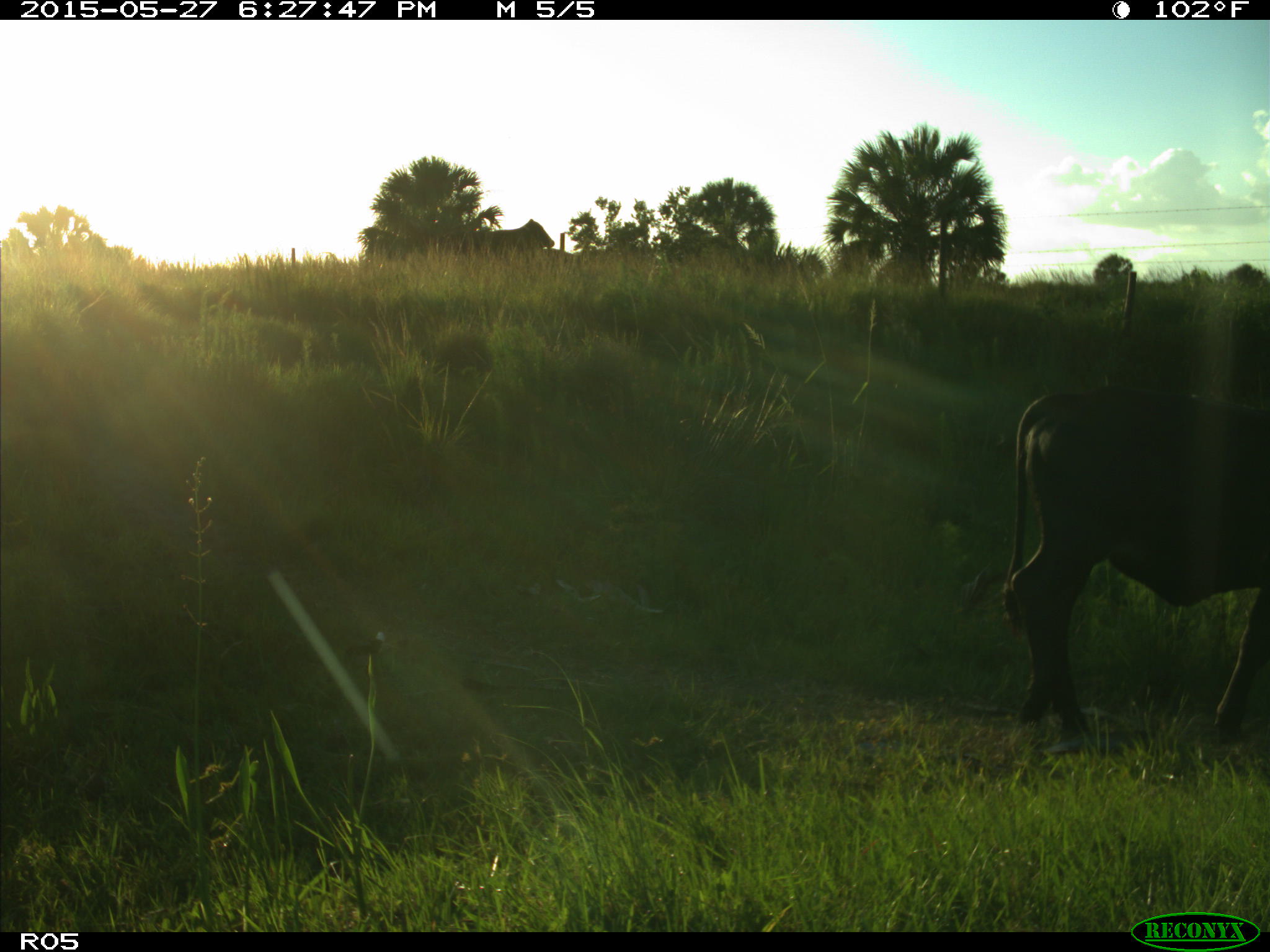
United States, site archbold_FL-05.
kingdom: Animalia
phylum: Chordata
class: Mammalia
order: Artiodactyla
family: Bovidae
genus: Bos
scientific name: Bos taurus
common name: domestic cow